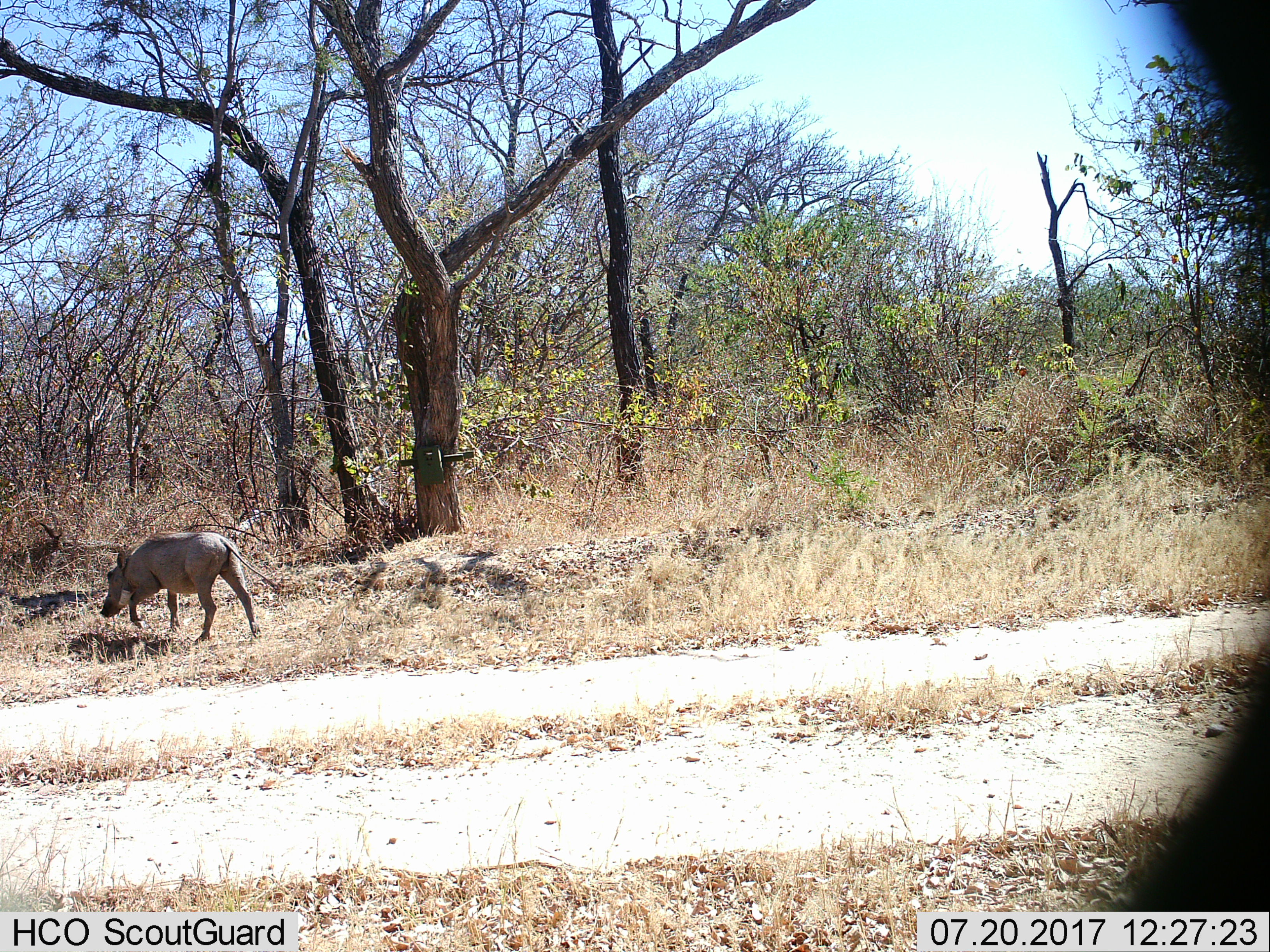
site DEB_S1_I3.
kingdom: Animalia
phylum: Chordata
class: Mammalia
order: Artiodactyla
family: Suidae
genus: Phacochoerus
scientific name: Phacochoerus africanus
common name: warthog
Warthog (Phacochoerus africanus), count 1. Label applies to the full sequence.